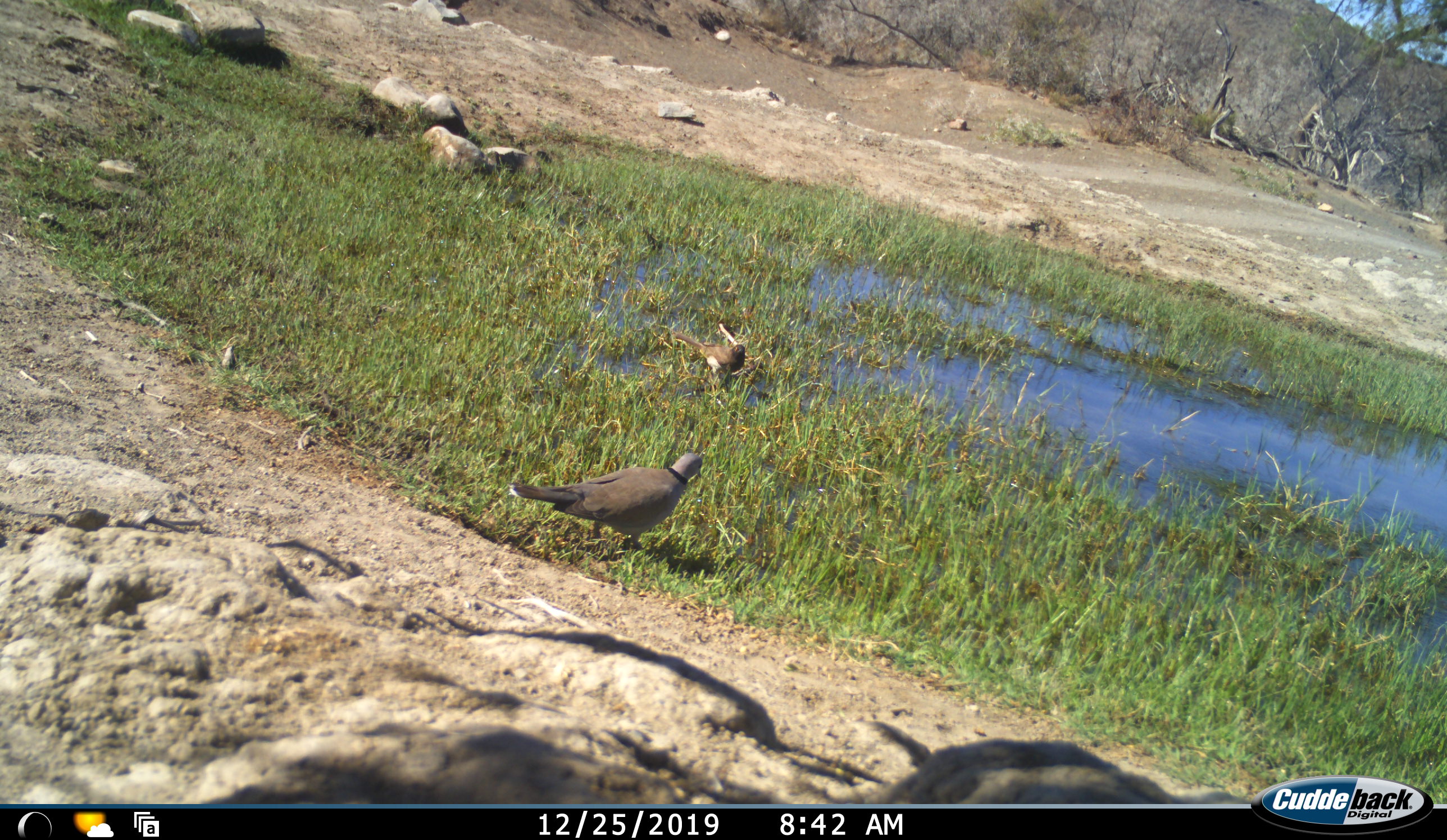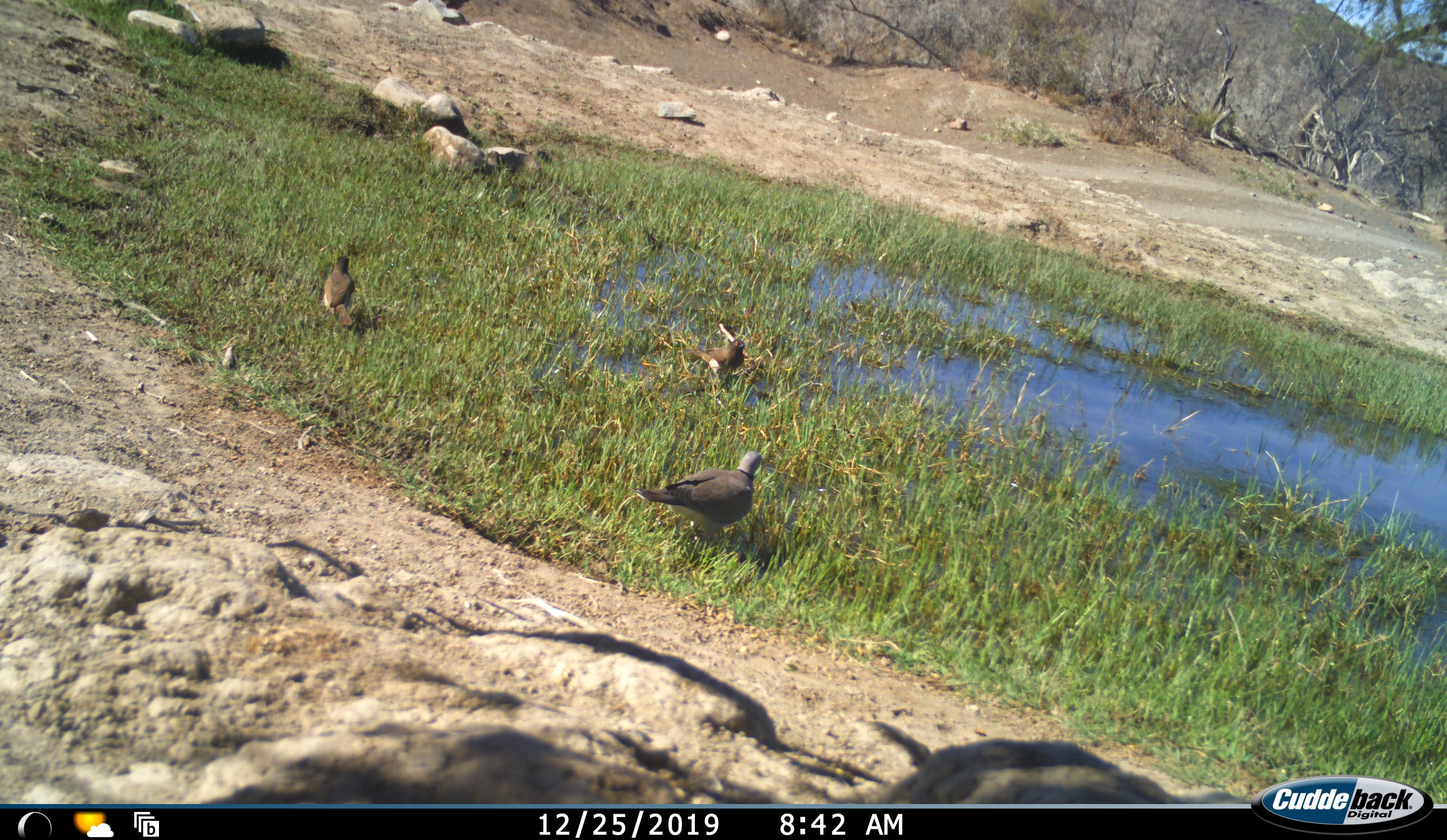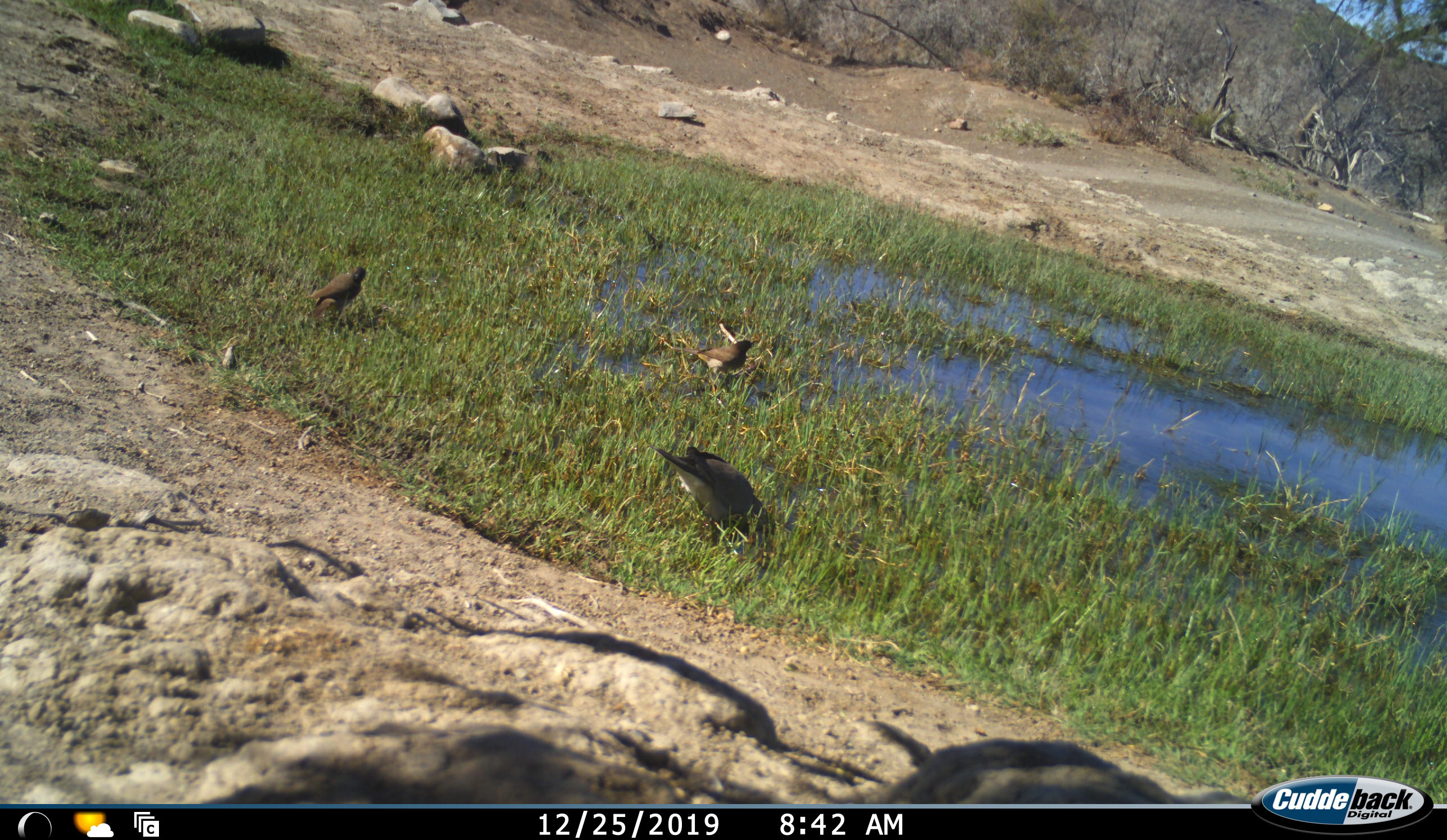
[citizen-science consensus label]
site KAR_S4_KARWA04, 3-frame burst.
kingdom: Animalia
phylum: Chordata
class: Aves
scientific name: Aves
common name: bird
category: birdother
Birdother (bird) (Aves), count 3. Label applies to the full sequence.